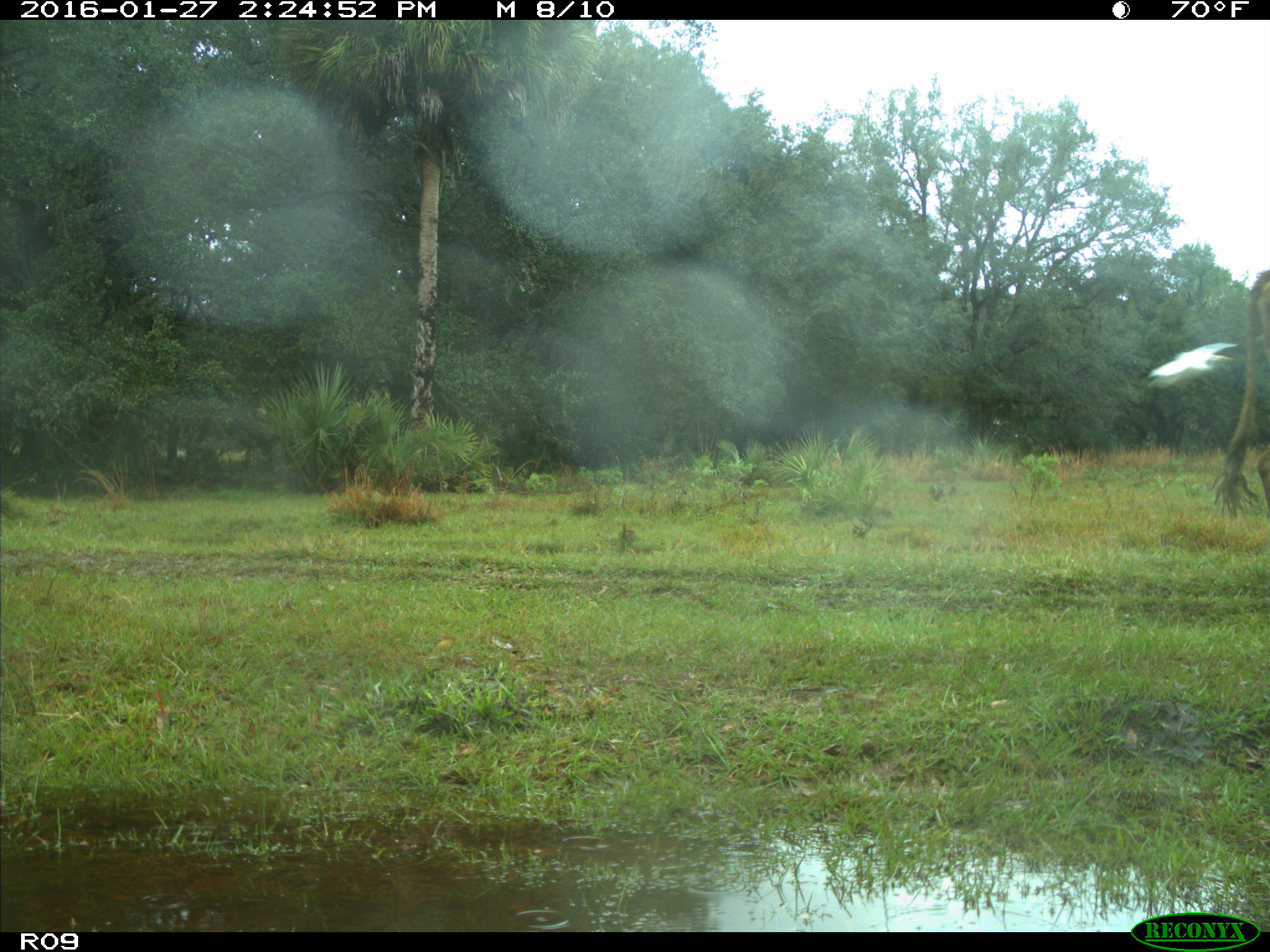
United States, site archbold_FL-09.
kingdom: Animalia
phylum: Chordata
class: Mammalia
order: Artiodactyla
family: Bovidae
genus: Bos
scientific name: Bos taurus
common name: domestic cow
Bos taurus (domestic cow).